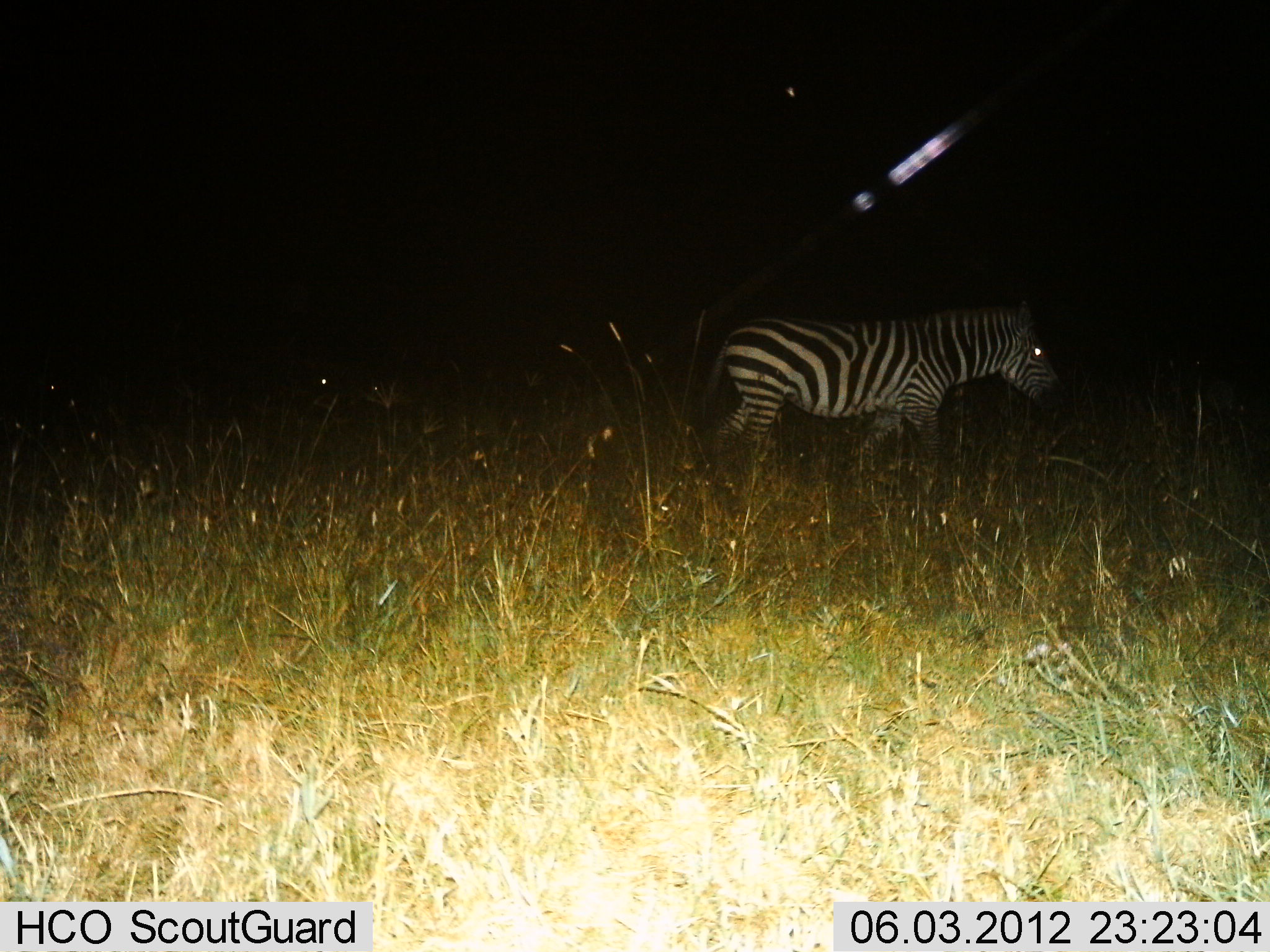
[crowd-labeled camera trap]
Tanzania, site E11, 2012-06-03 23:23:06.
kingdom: Animalia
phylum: Chordata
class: Mammalia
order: Perissodactyla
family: Equidae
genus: Equus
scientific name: Equus quagga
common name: plains zebra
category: zebra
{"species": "zebra (plains zebra) (Equus quagga)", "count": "1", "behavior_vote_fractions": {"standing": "20%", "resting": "0%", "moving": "80%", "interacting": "0%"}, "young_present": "0%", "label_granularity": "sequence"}